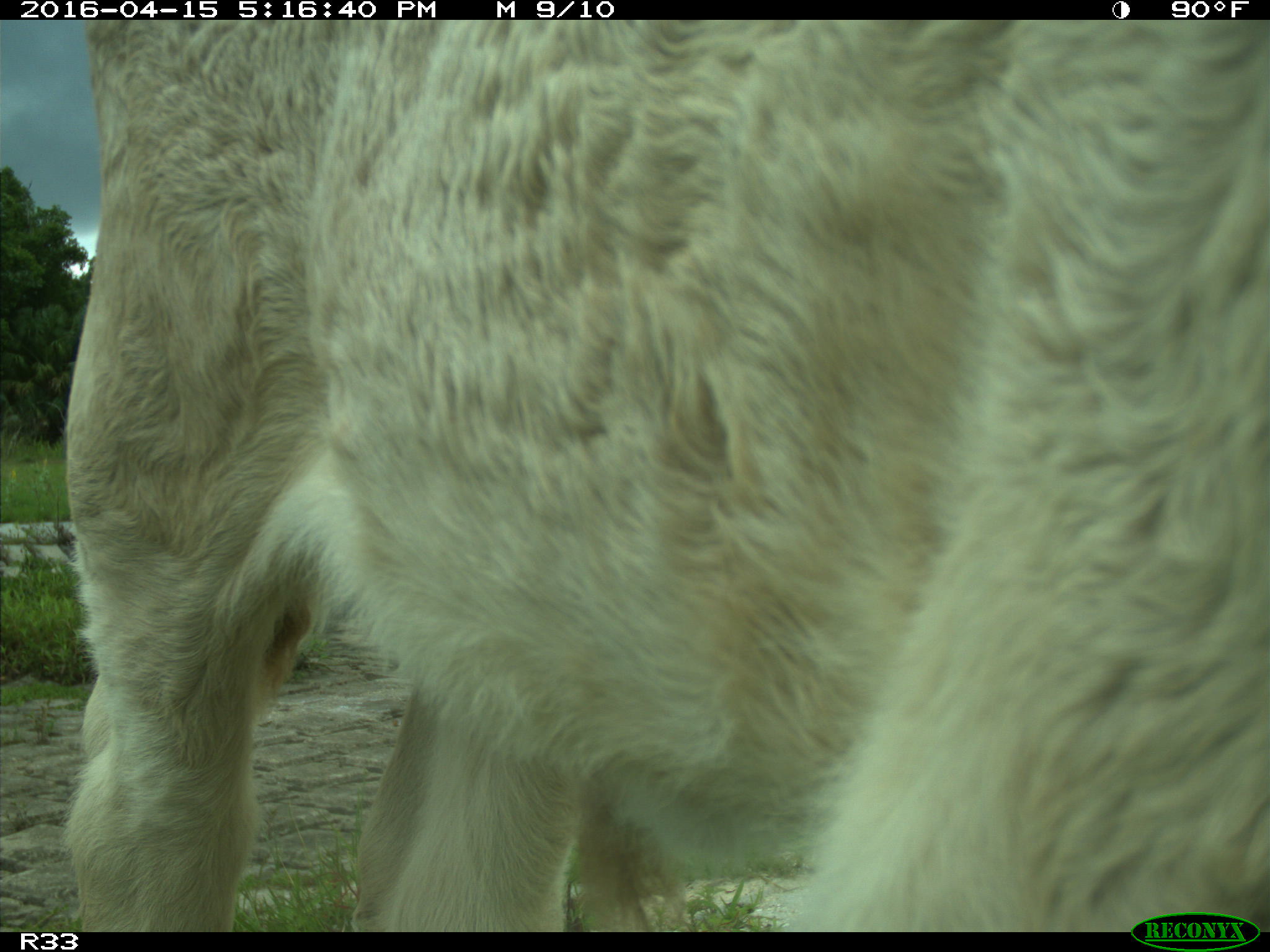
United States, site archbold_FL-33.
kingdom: Animalia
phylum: Chordata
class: Mammalia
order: Artiodactyla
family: Bovidae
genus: Bos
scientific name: Bos taurus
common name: domestic cow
Bos taurus (domestic cow).